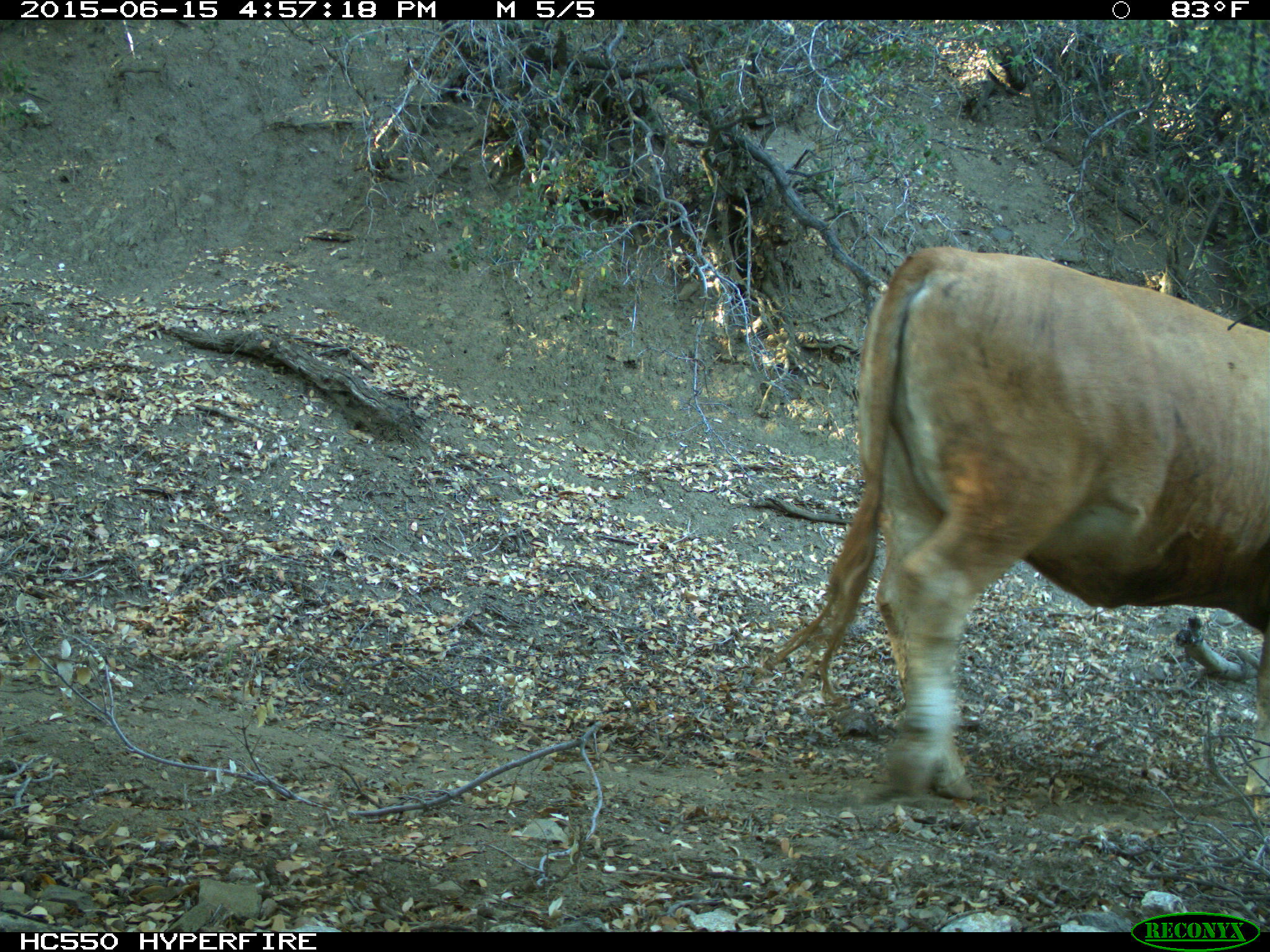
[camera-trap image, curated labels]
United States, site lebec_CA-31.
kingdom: Animalia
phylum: Chordata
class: Mammalia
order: Artiodactyla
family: Bovidae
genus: Bos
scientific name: Bos taurus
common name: domestic cow